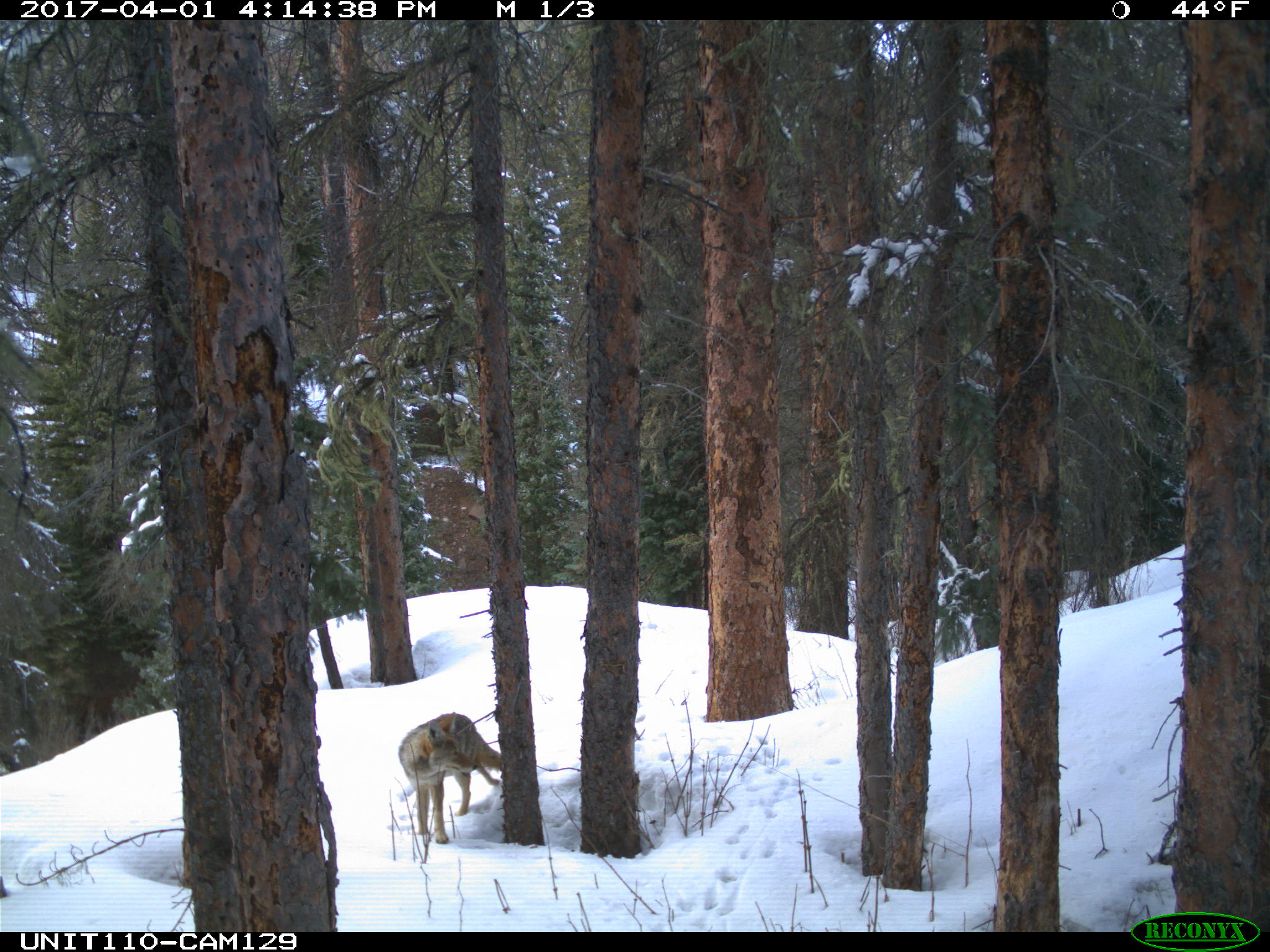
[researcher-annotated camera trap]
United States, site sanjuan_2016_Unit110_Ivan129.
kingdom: Animalia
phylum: Chordata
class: Mammalia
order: Carnivora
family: Canidae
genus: Canis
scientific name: Canis latrans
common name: coyote